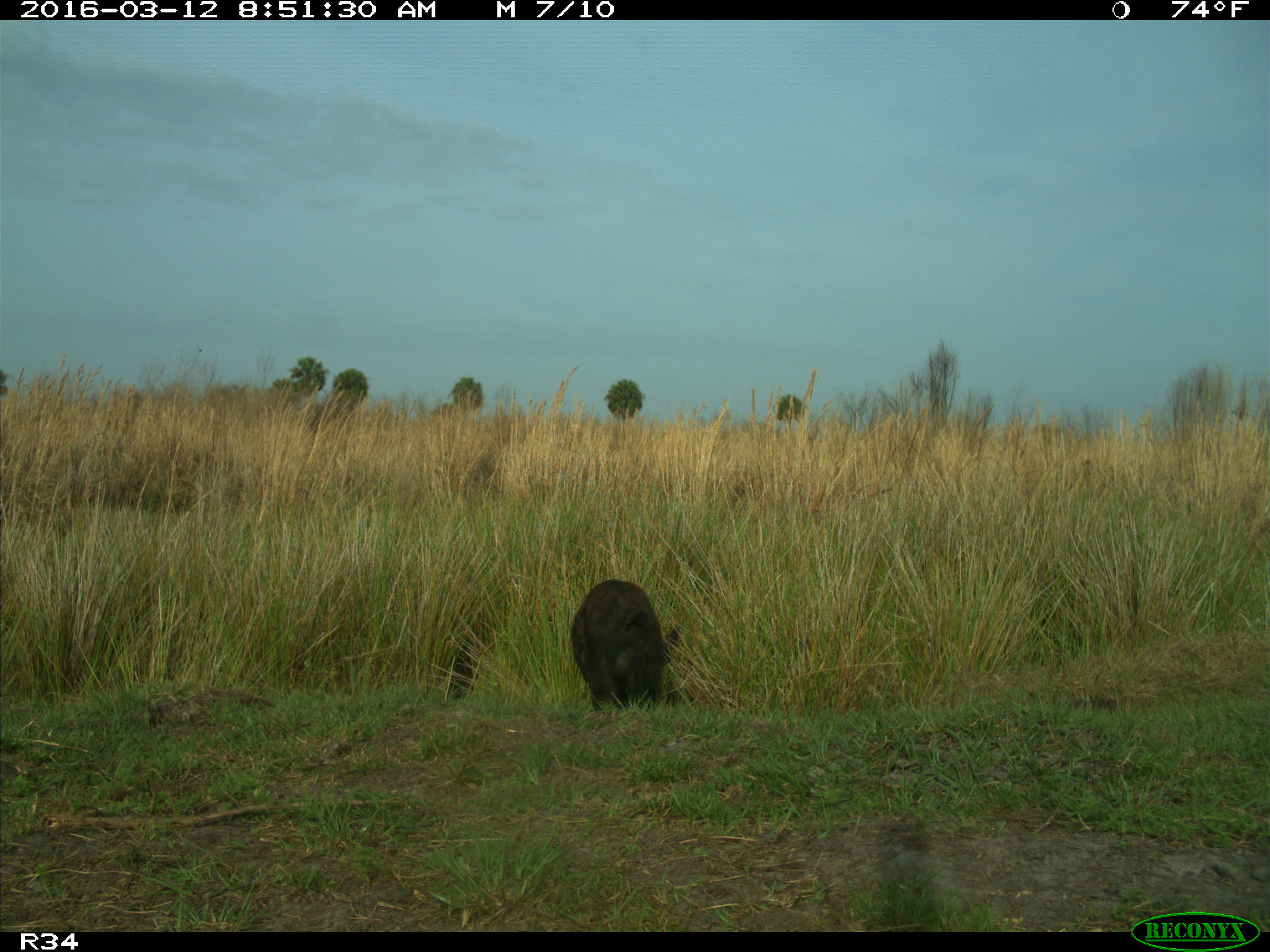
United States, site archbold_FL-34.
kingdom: Animalia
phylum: Chordata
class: Mammalia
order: Artiodactyla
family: Suidae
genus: Sus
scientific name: Sus scrofa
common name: wild boar